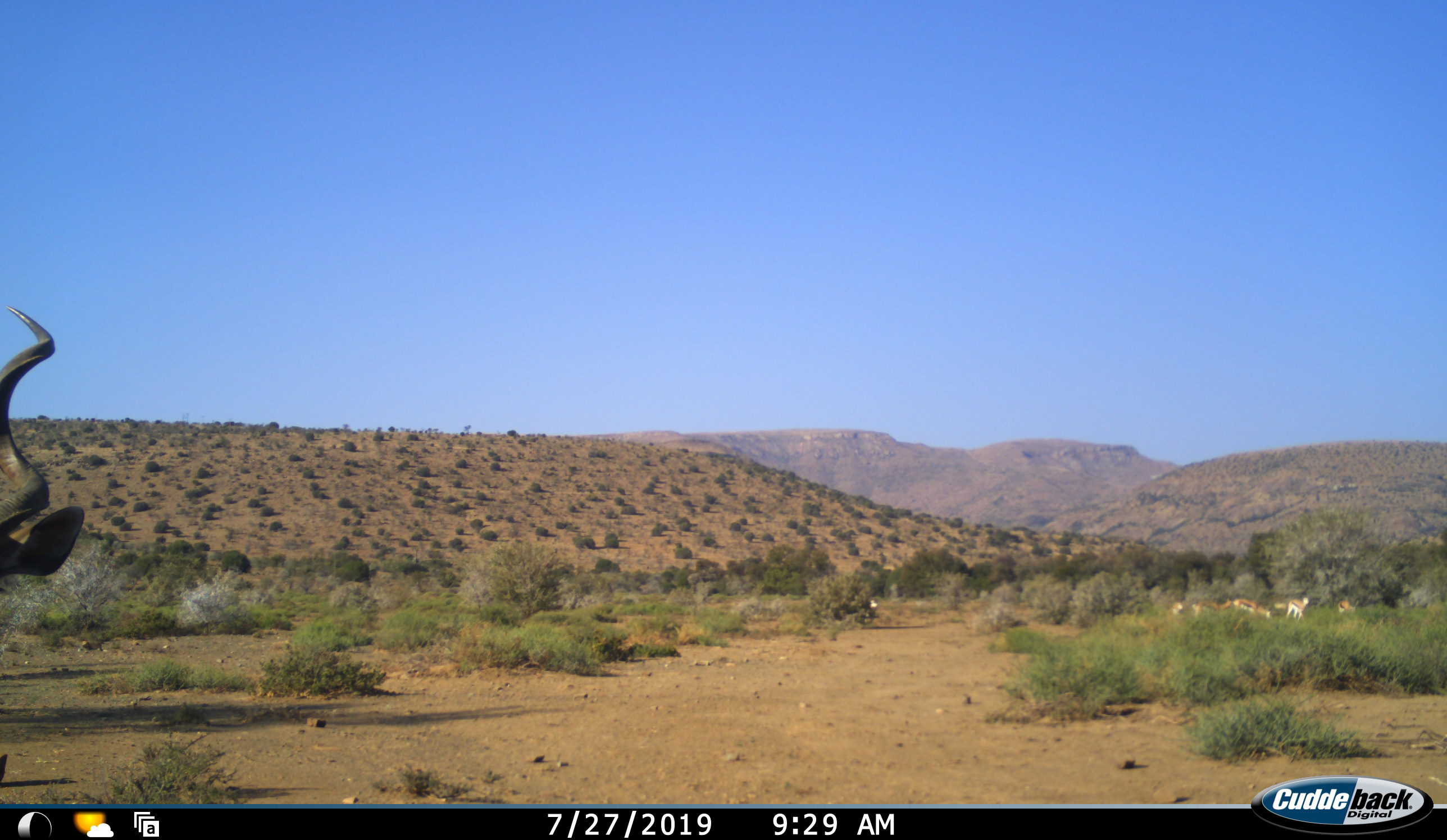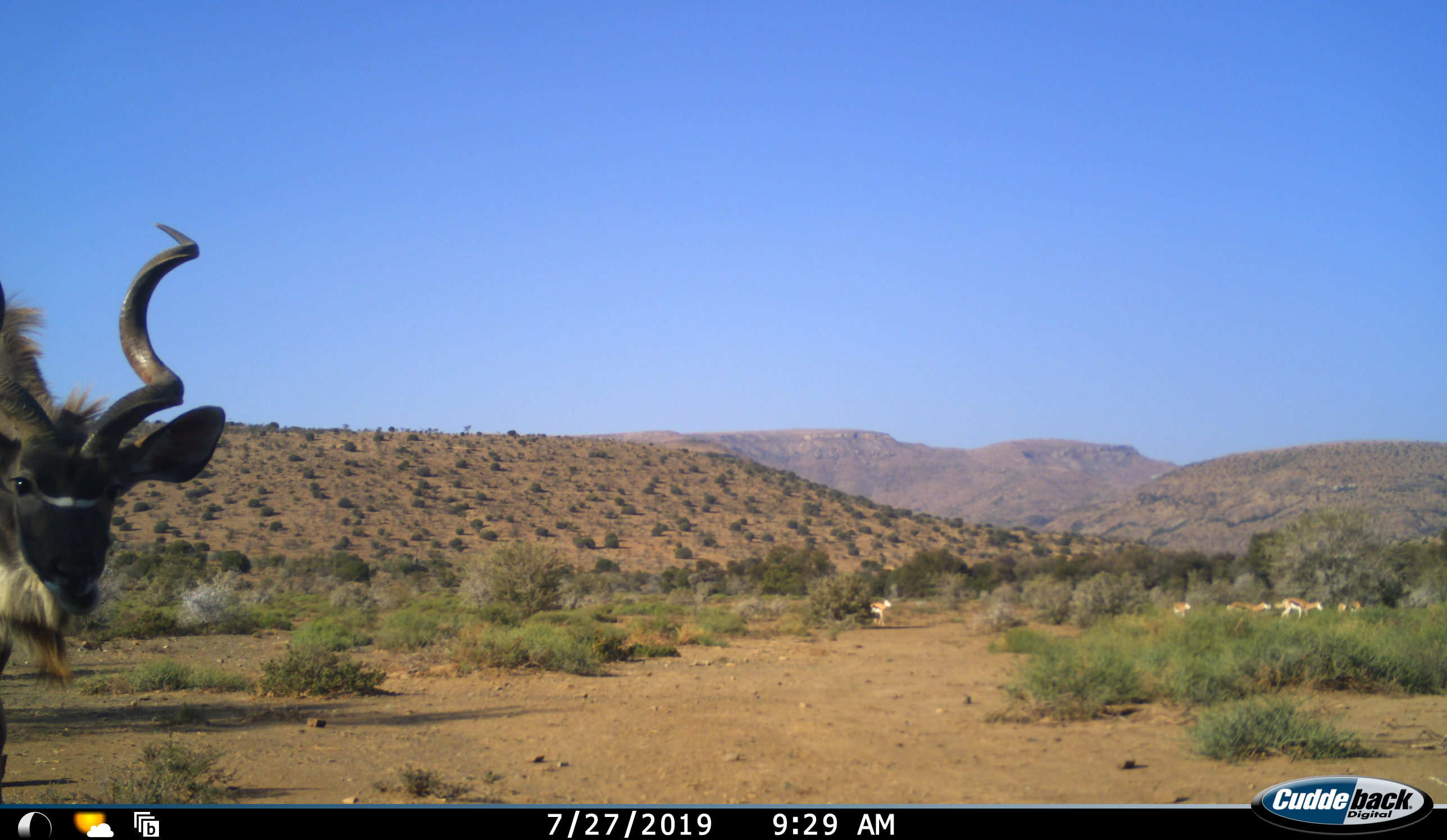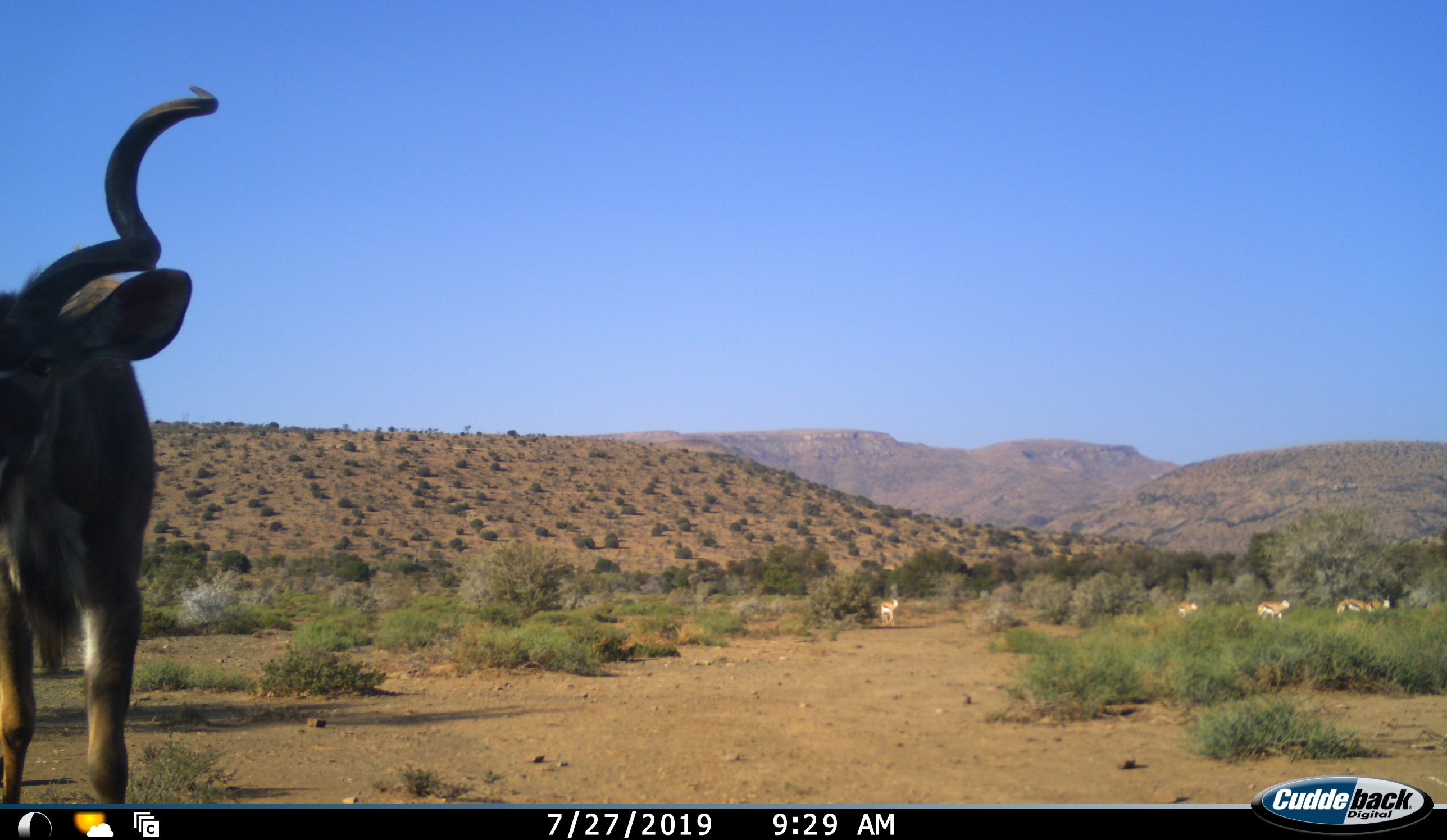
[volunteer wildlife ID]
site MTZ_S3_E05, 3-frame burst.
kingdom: Animalia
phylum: Chordata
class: Mammalia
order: Artiodactyla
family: Bovidae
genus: Tragelaphus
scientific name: Tragelaphus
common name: kudu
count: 1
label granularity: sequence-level